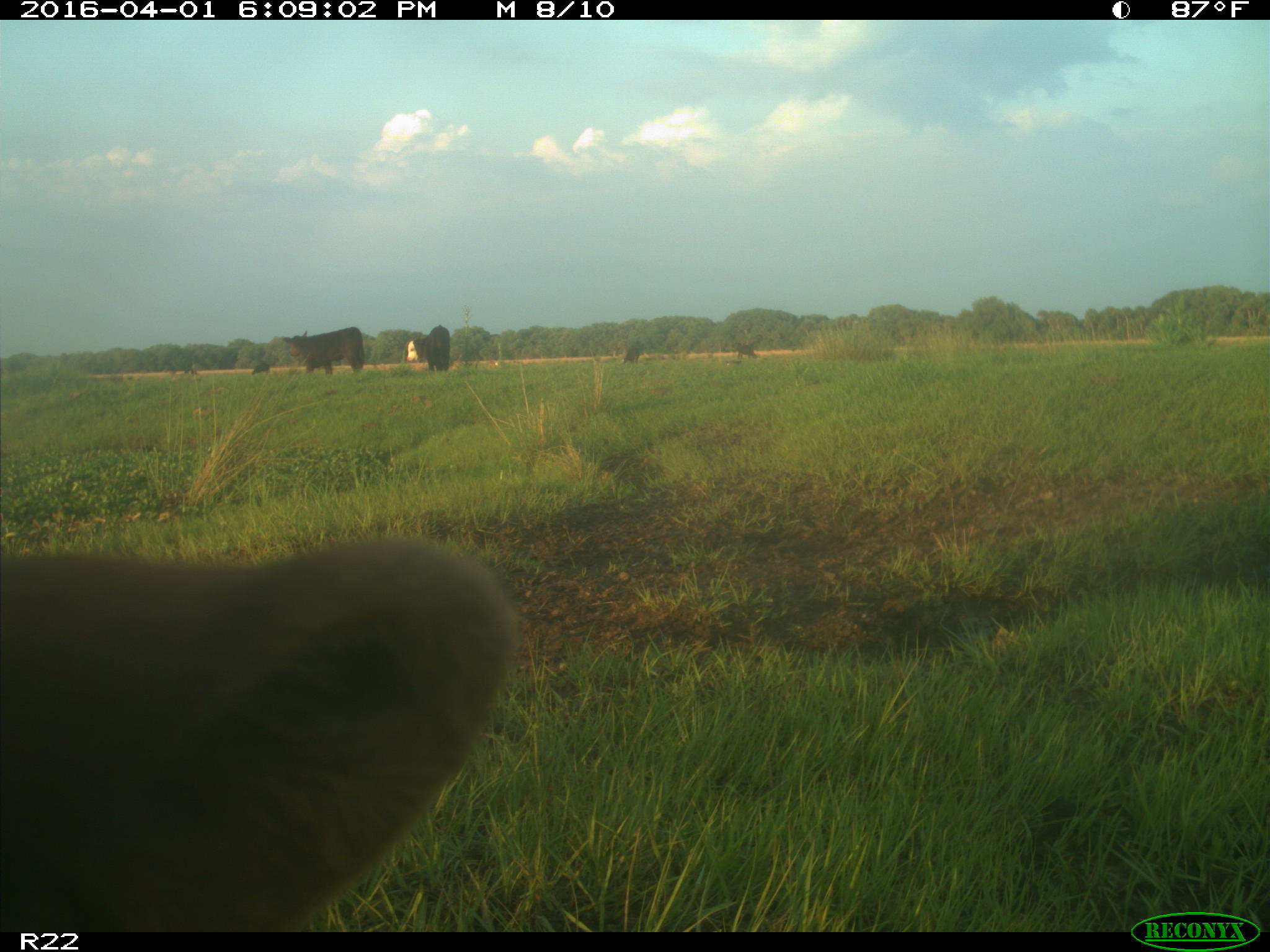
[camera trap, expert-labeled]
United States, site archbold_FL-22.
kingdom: Animalia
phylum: Chordata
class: Mammalia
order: Artiodactyla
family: Bovidae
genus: Bos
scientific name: Bos taurus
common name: domestic cow